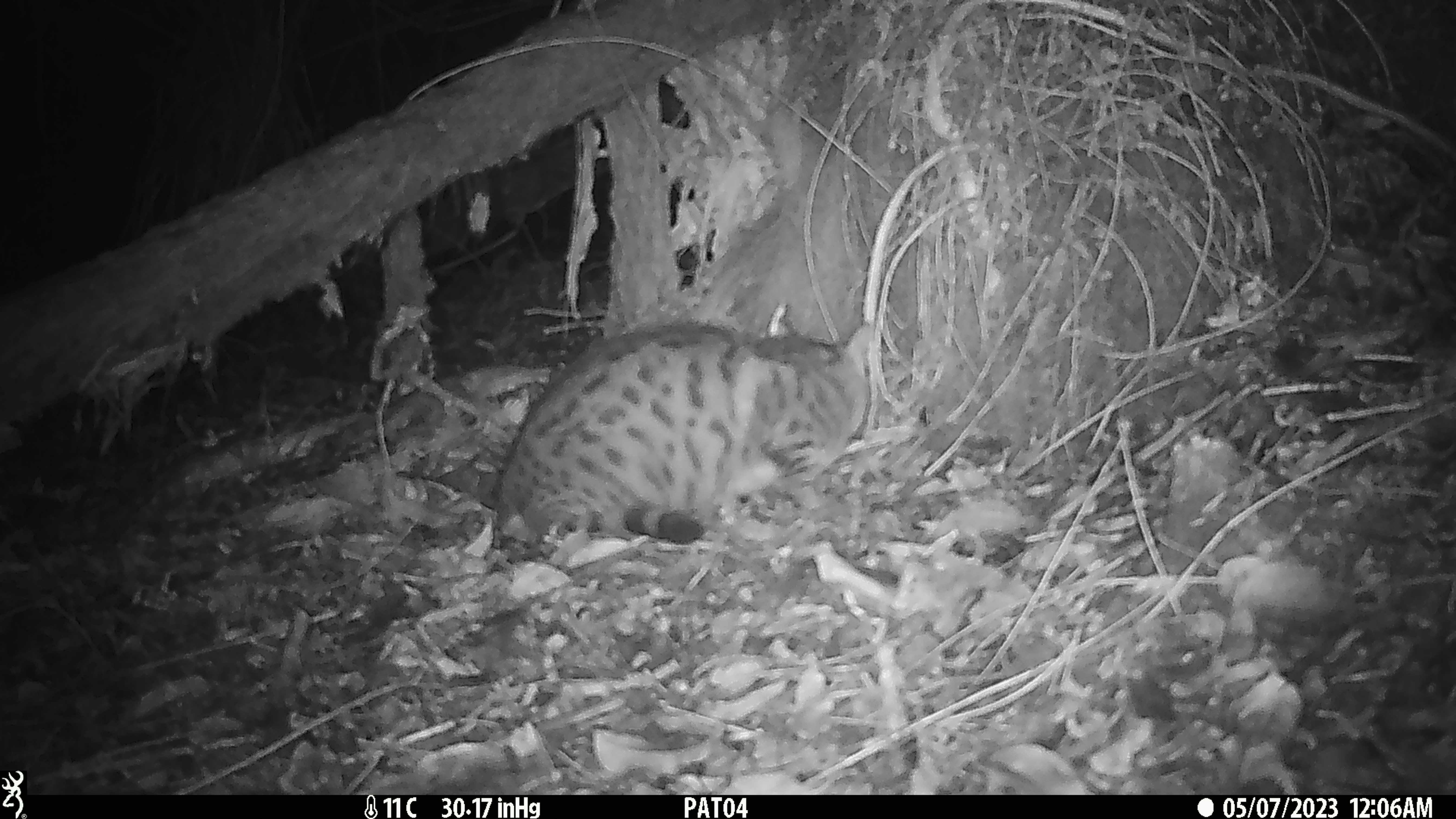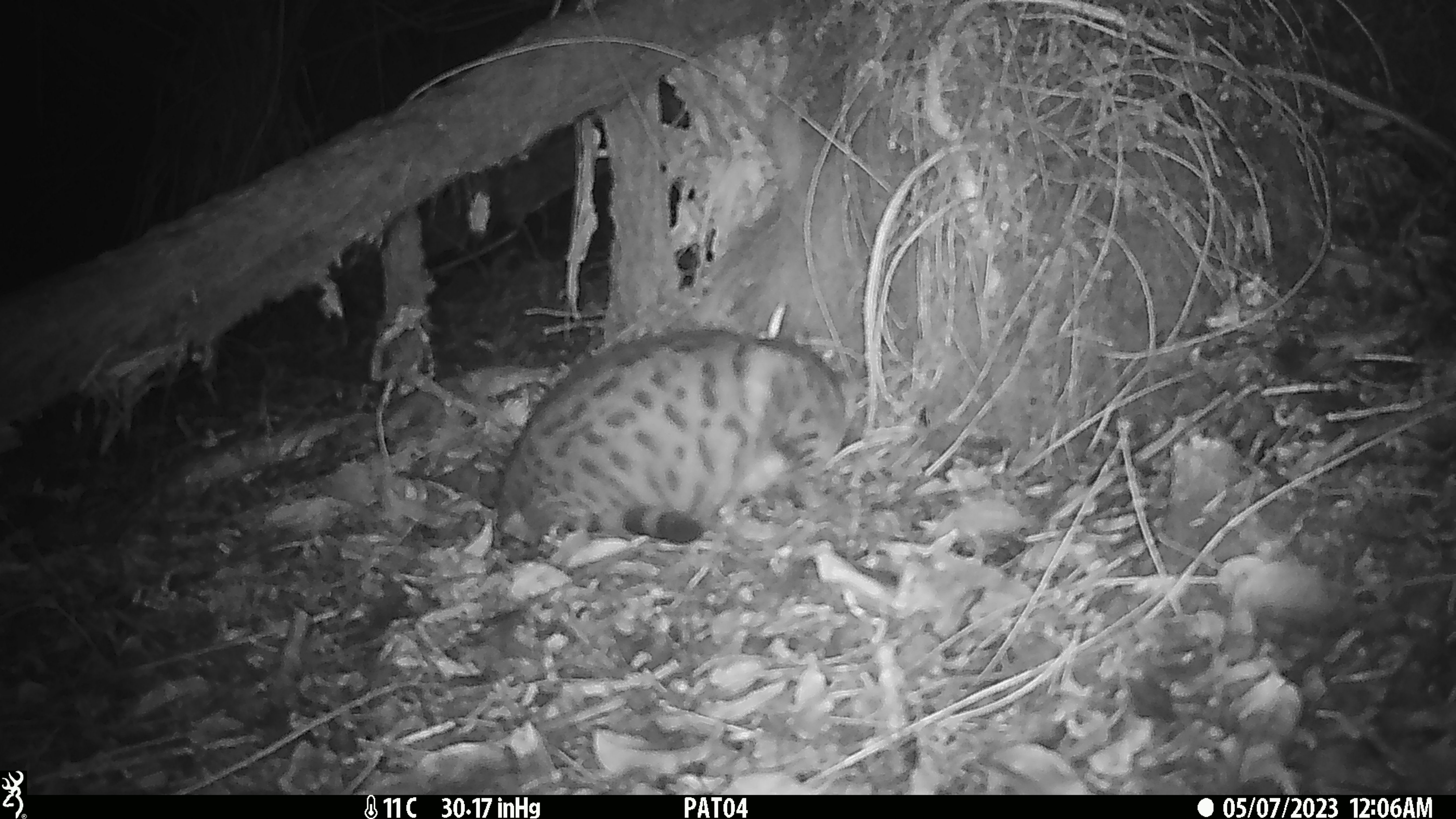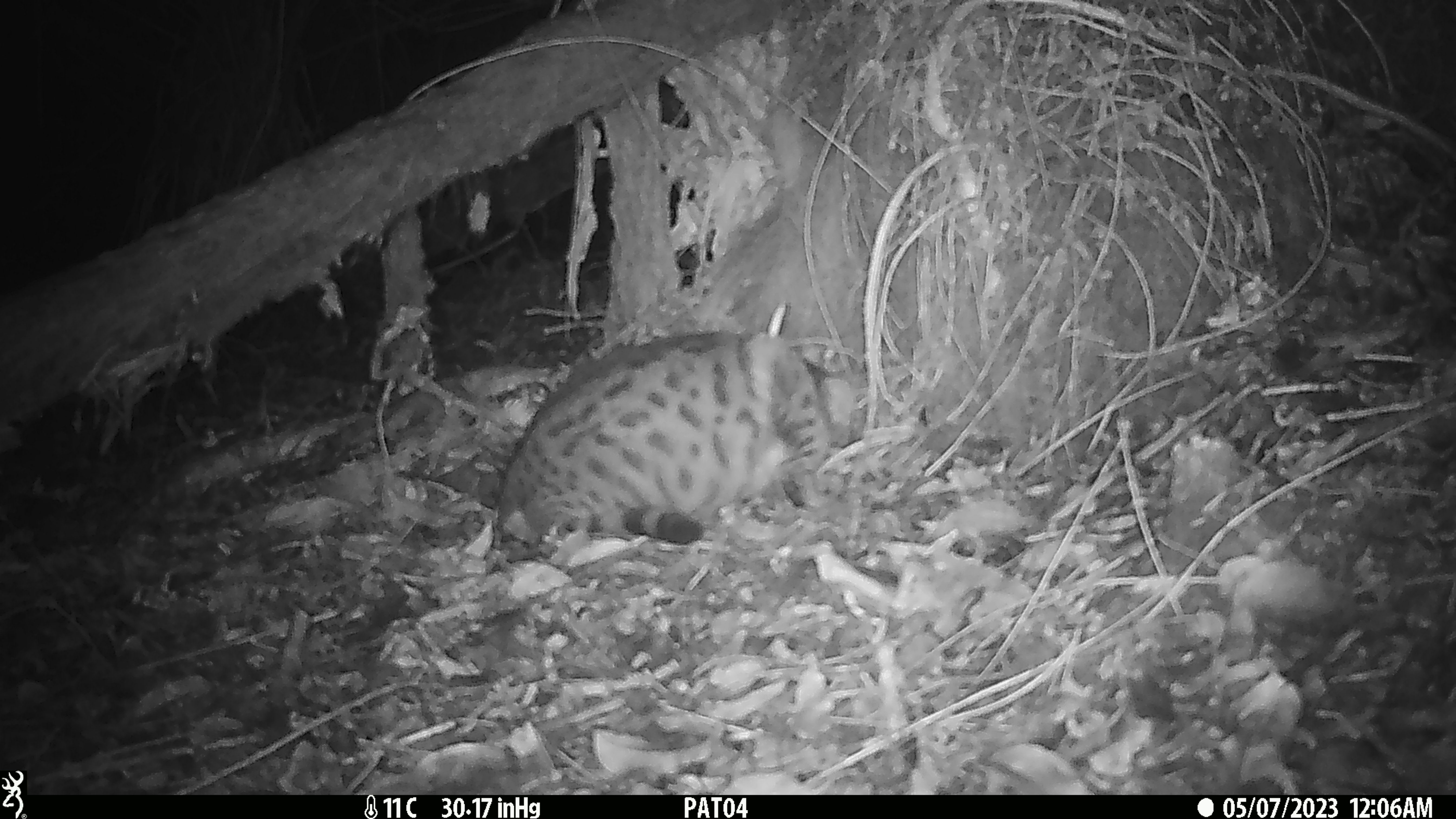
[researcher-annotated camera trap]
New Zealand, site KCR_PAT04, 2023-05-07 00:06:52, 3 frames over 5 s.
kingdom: Animalia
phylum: Chordata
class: Mammalia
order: Carnivora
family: Felidae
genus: Felis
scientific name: Felis catus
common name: domestic cat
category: cat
Cat (domestic cat) (Felis catus).